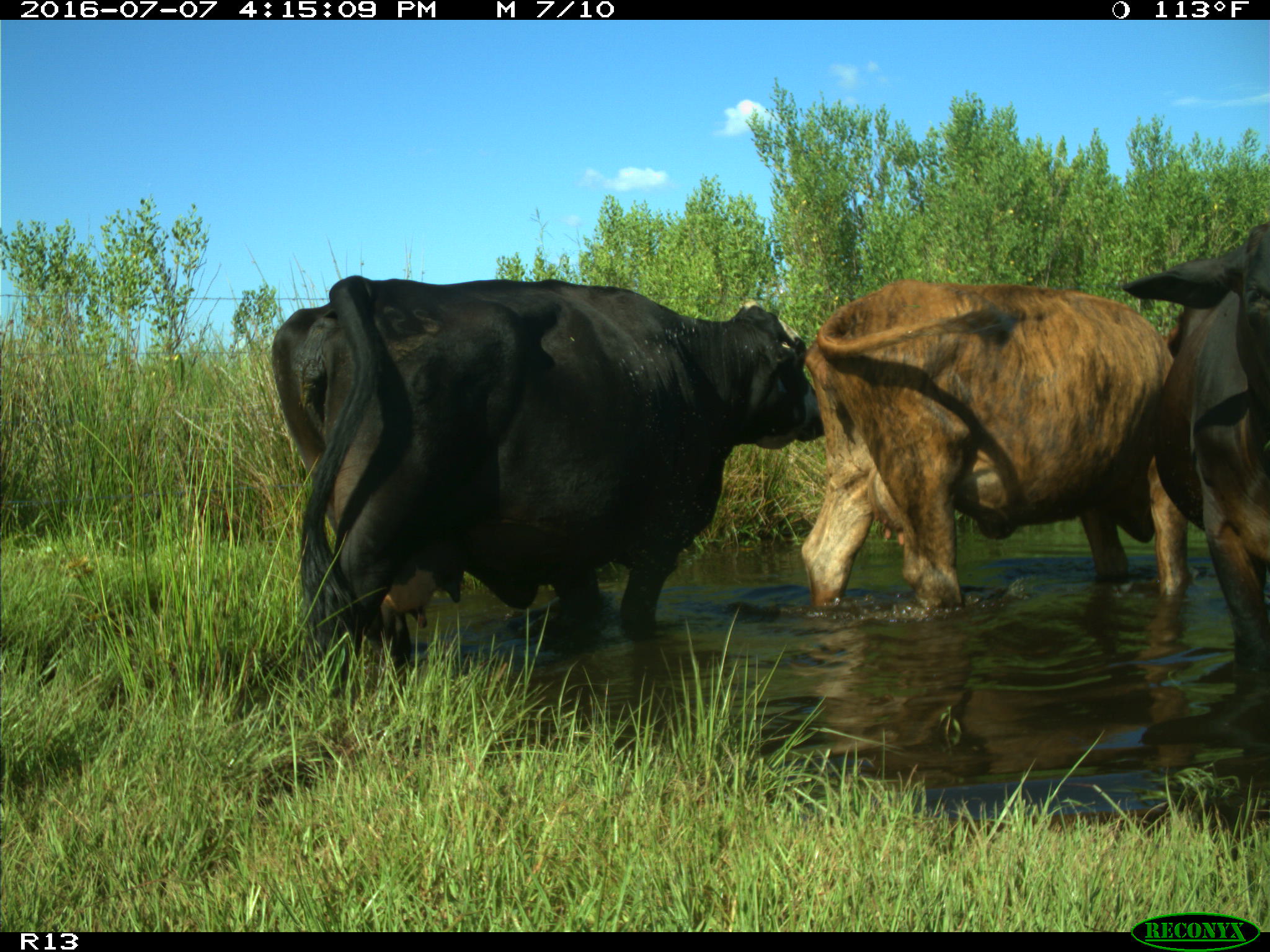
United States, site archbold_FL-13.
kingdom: Animalia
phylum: Chordata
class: Mammalia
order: Artiodactyla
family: Bovidae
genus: Bos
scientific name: Bos taurus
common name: domestic cow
Bos taurus (domestic cow).